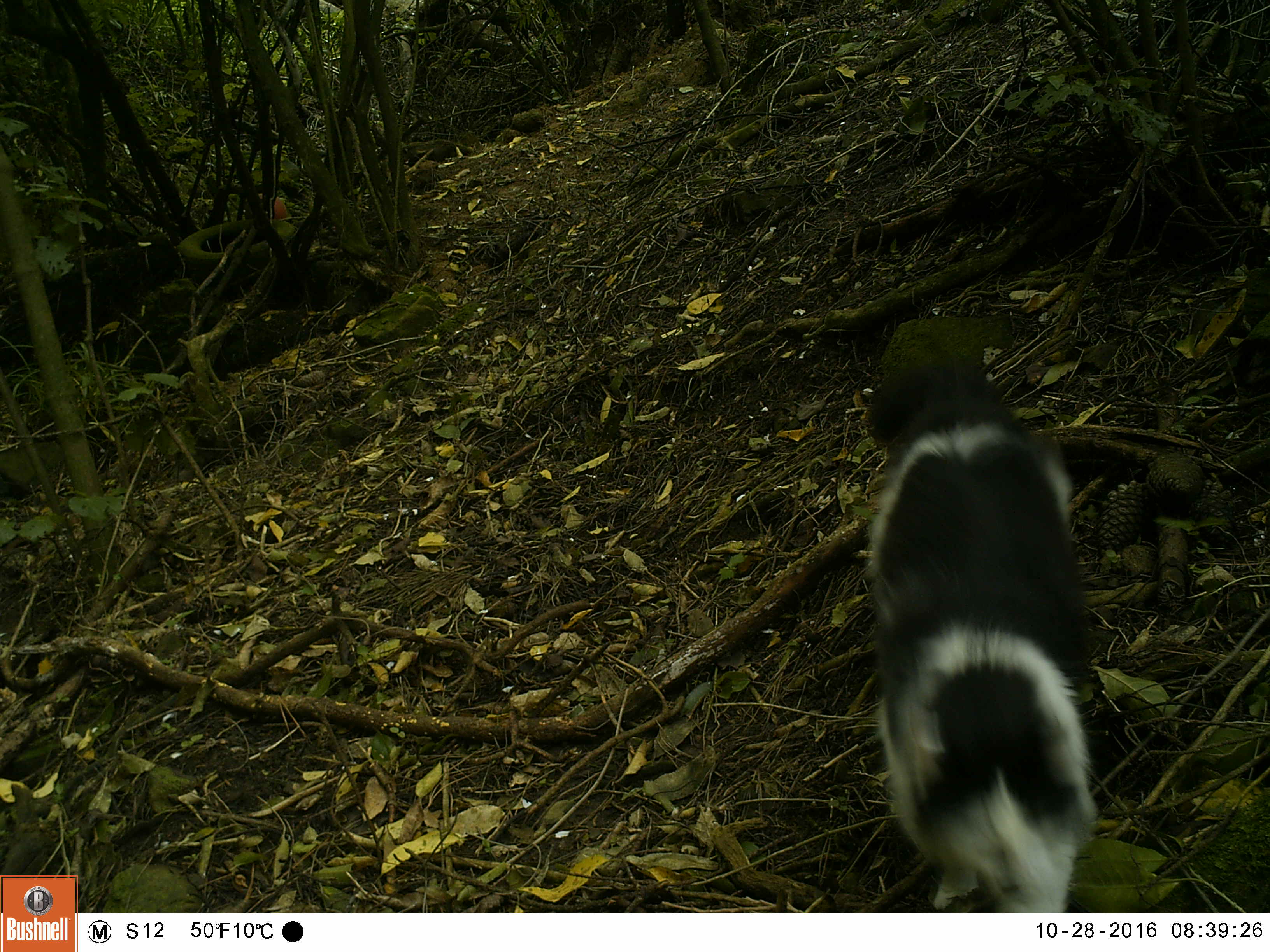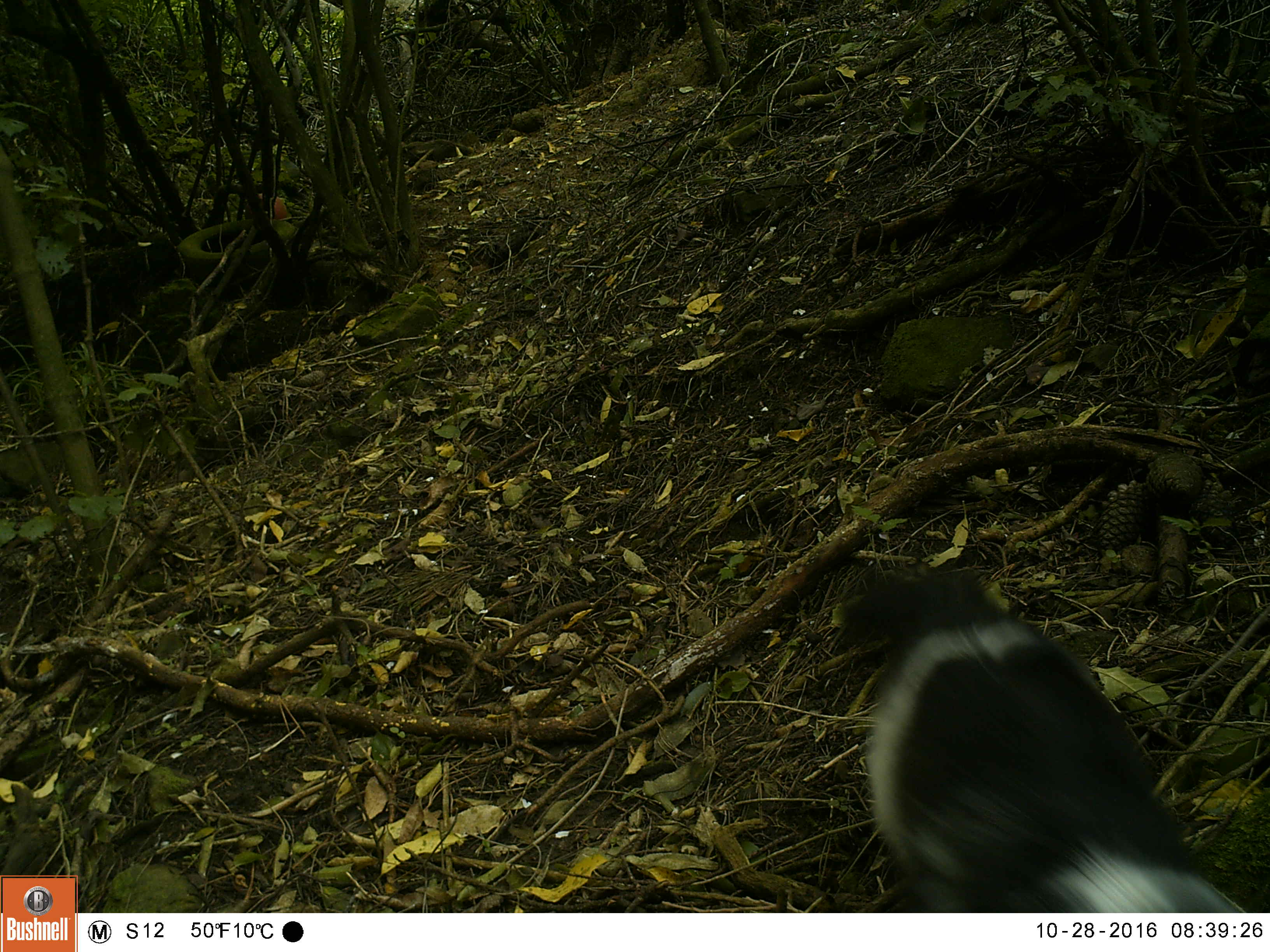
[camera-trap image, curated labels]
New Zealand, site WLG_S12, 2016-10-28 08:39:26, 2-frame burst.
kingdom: Animalia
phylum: Chordata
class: Mammalia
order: Carnivora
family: Felidae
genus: Felis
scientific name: Felis catus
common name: domestic cat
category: cat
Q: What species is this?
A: Cat (domestic cat) (Felis catus).